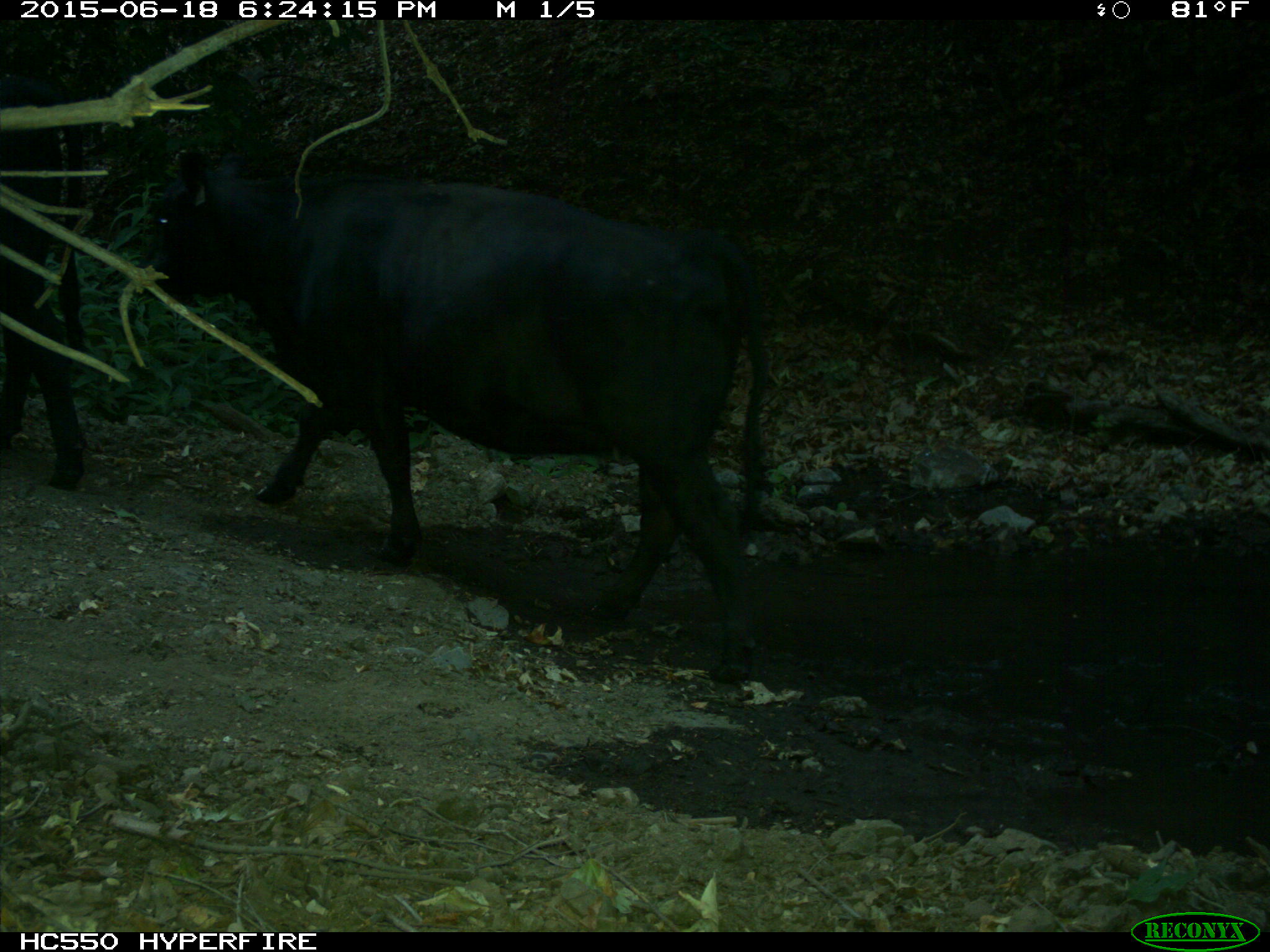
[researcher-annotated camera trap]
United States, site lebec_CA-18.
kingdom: Animalia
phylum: Chordata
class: Mammalia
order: Artiodactyla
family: Bovidae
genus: Bos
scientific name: Bos taurus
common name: domestic cow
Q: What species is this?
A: Bos taurus (domestic cow).